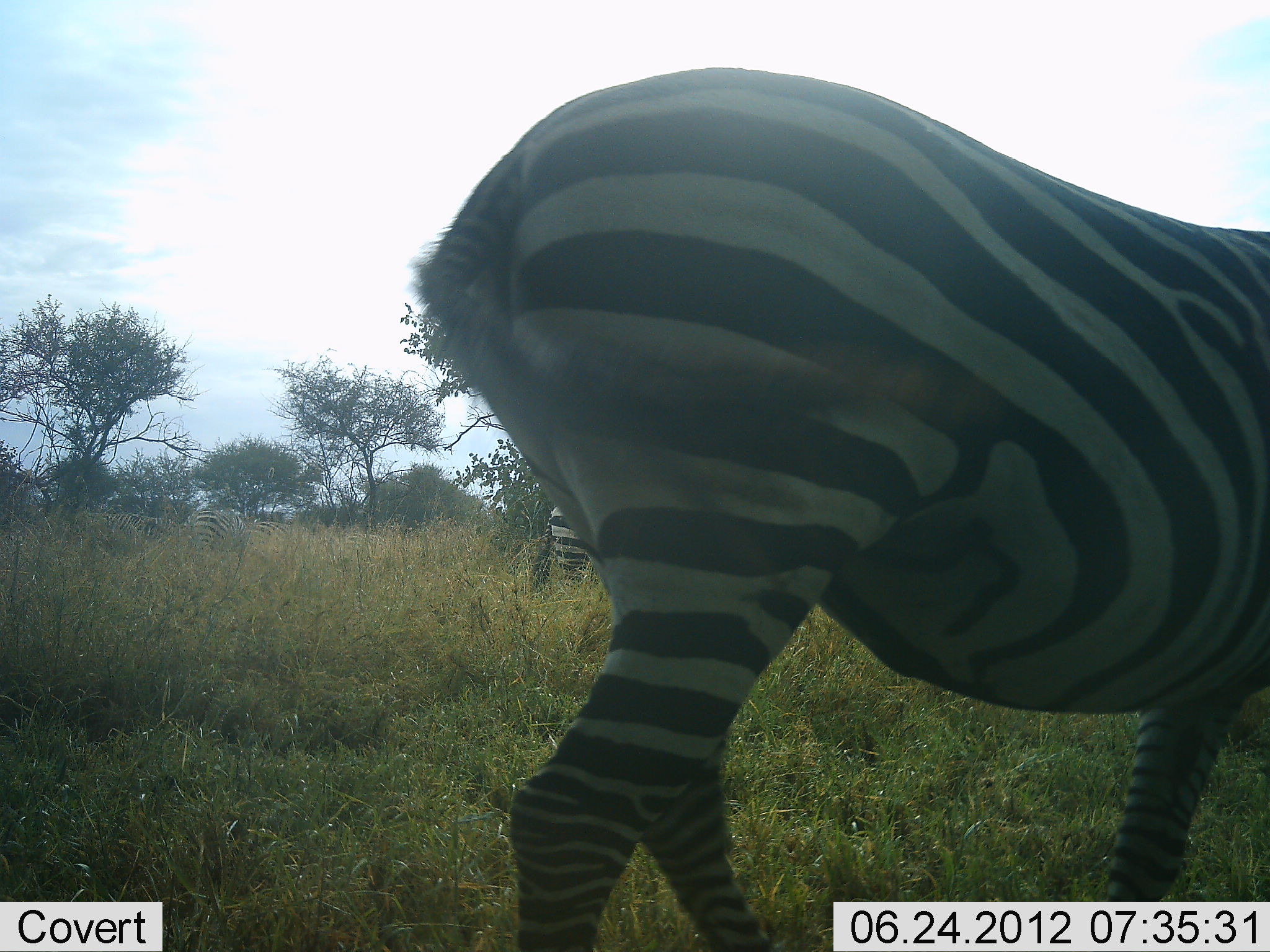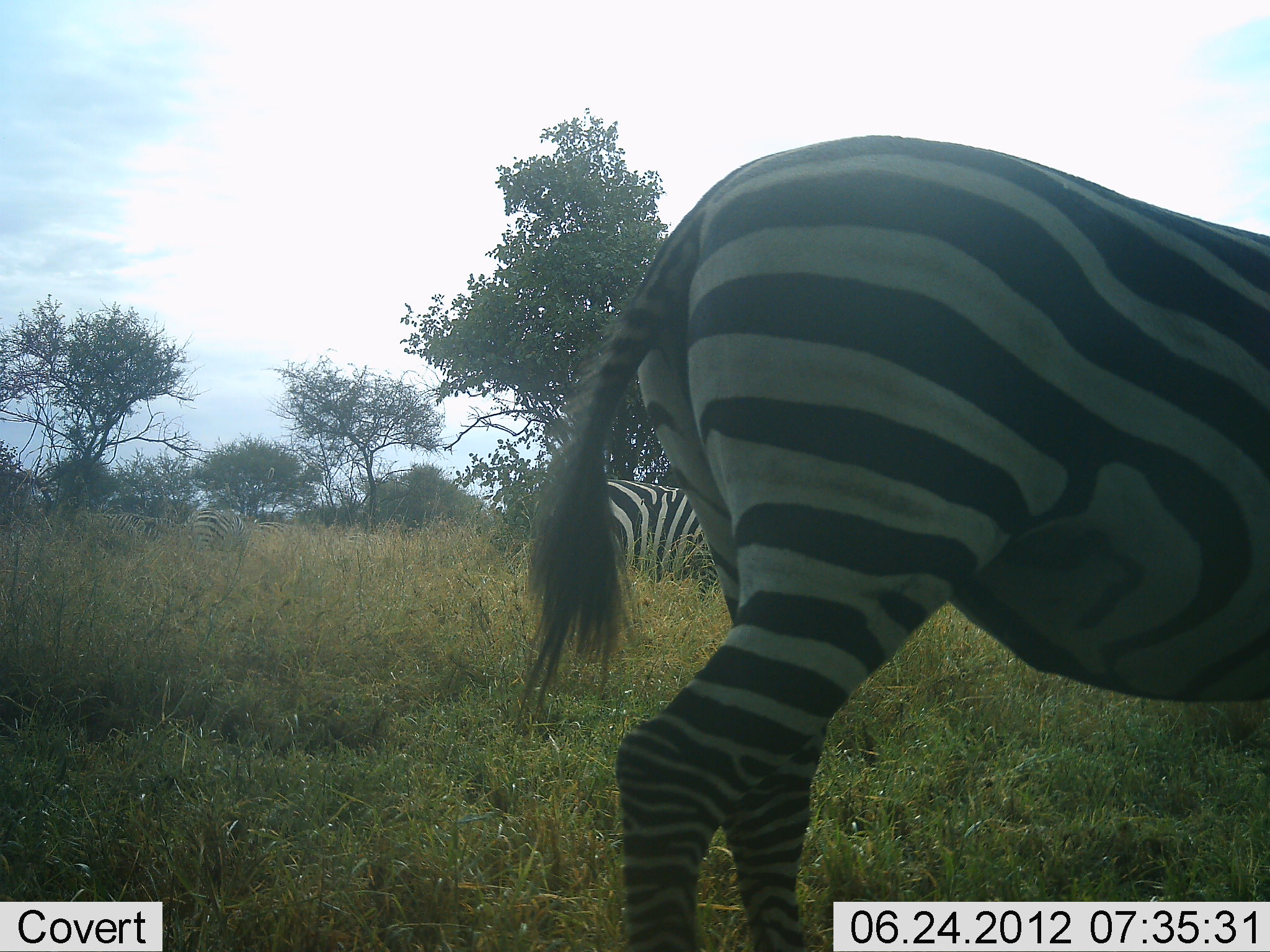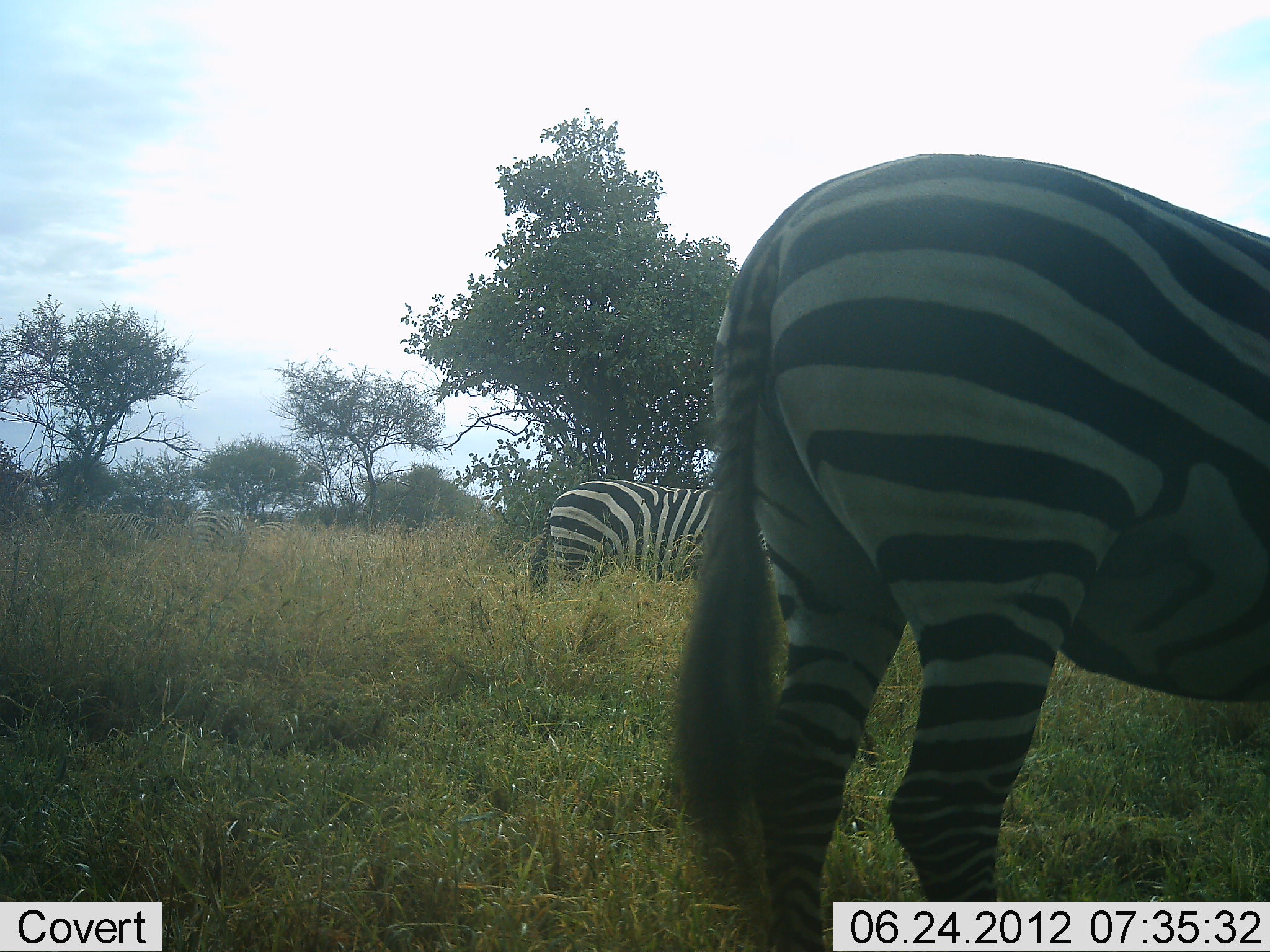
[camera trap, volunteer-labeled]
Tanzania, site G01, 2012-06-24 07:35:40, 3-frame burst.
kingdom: Animalia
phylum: Chordata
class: Mammalia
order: Perissodactyla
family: Equidae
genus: Equus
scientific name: Equus quagga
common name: plains zebra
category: zebra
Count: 3.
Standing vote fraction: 60%.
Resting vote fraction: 0%.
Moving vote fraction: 80%.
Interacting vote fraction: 0%.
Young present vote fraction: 0%.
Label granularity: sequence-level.